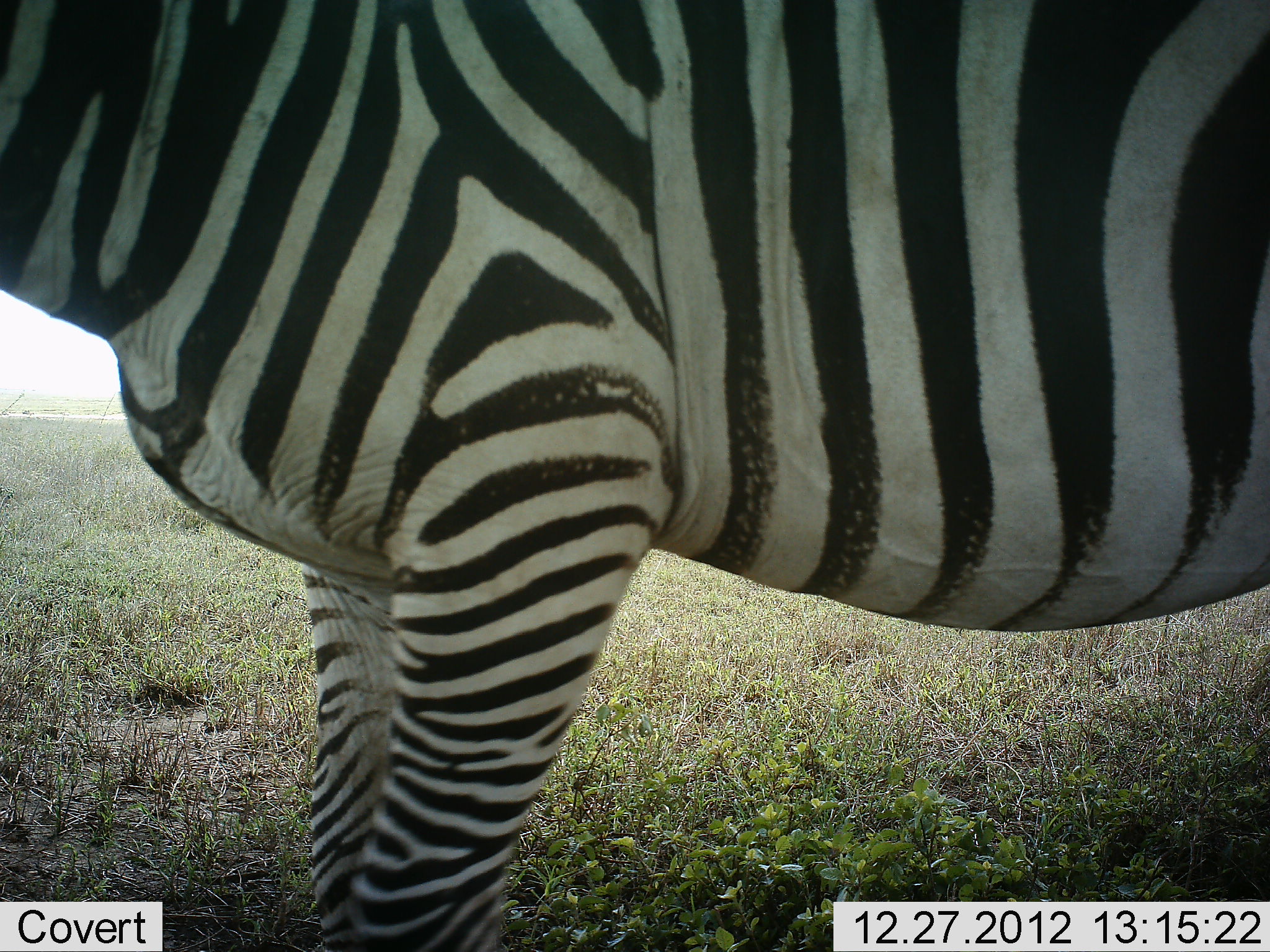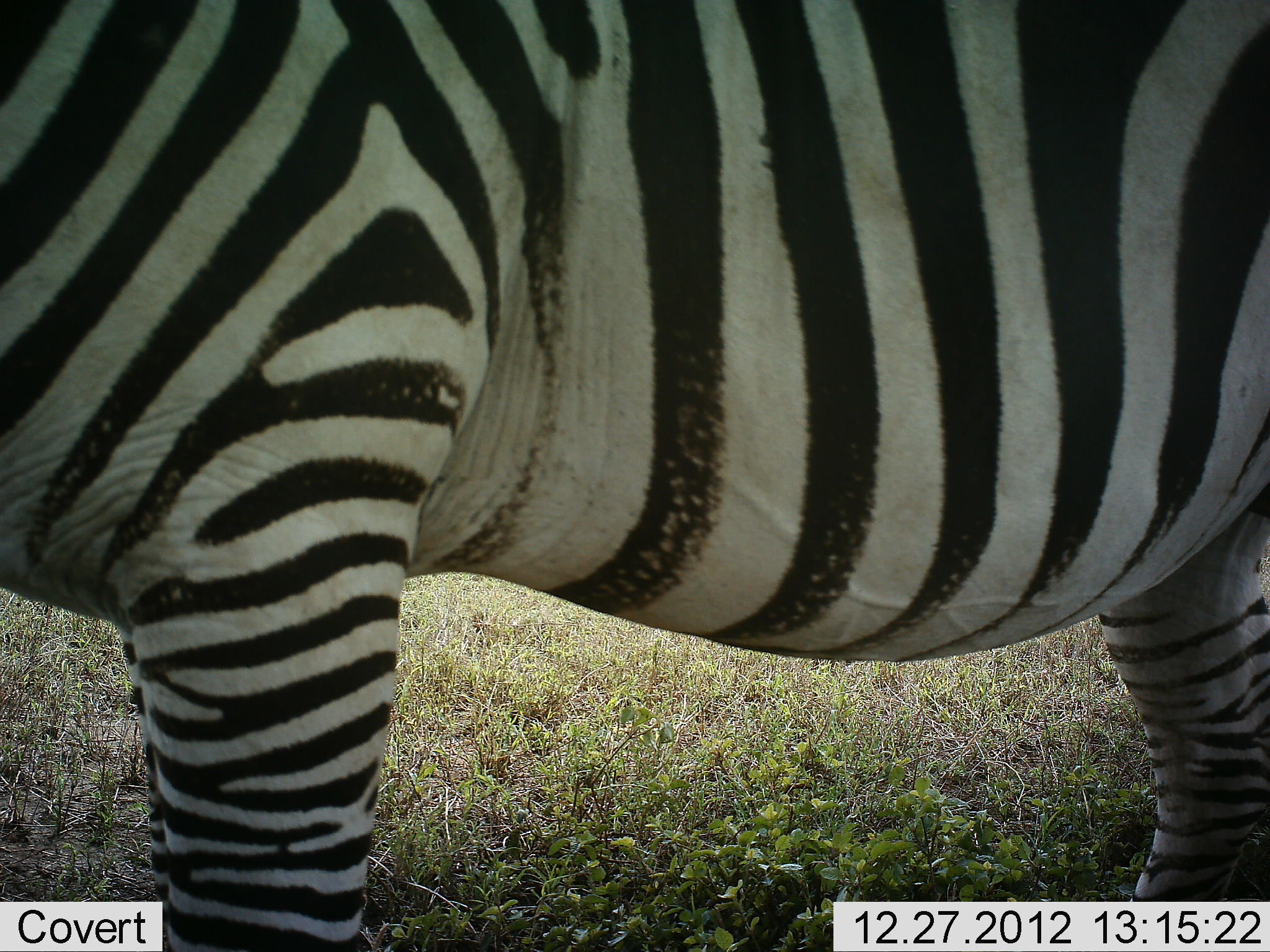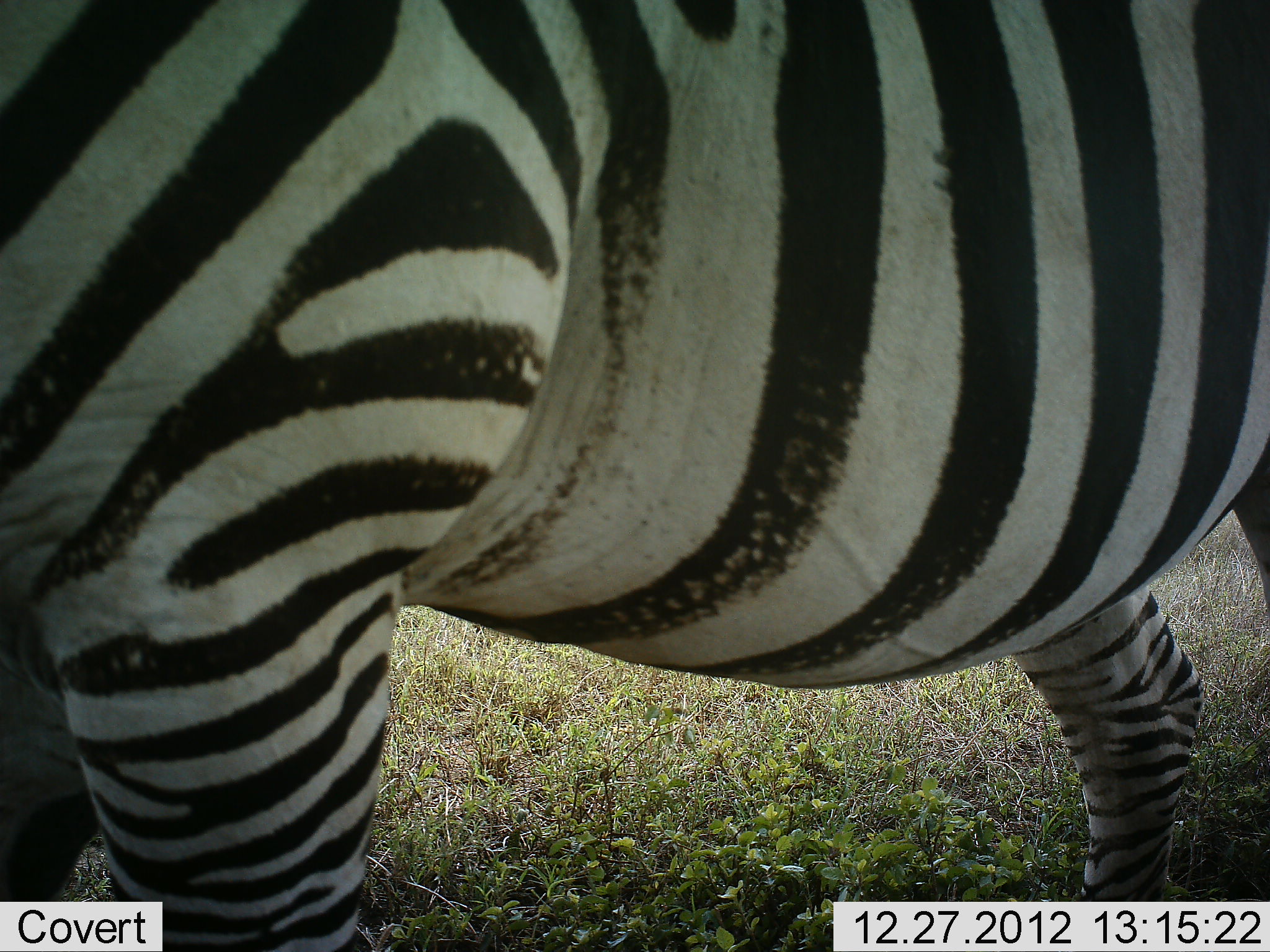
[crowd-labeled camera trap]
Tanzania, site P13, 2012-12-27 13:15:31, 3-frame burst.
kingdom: Animalia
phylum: Chordata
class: Mammalia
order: Perissodactyla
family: Equidae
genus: Equus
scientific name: Equus quagga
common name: plains zebra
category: zebra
Zebra (plains zebra) (Equus quagga), count 1. Behavior (volunteer vote fractions): standing 60%, resting 0%, moving 40%, interacting 0%. Young present (vote fraction): 0%. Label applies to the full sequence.